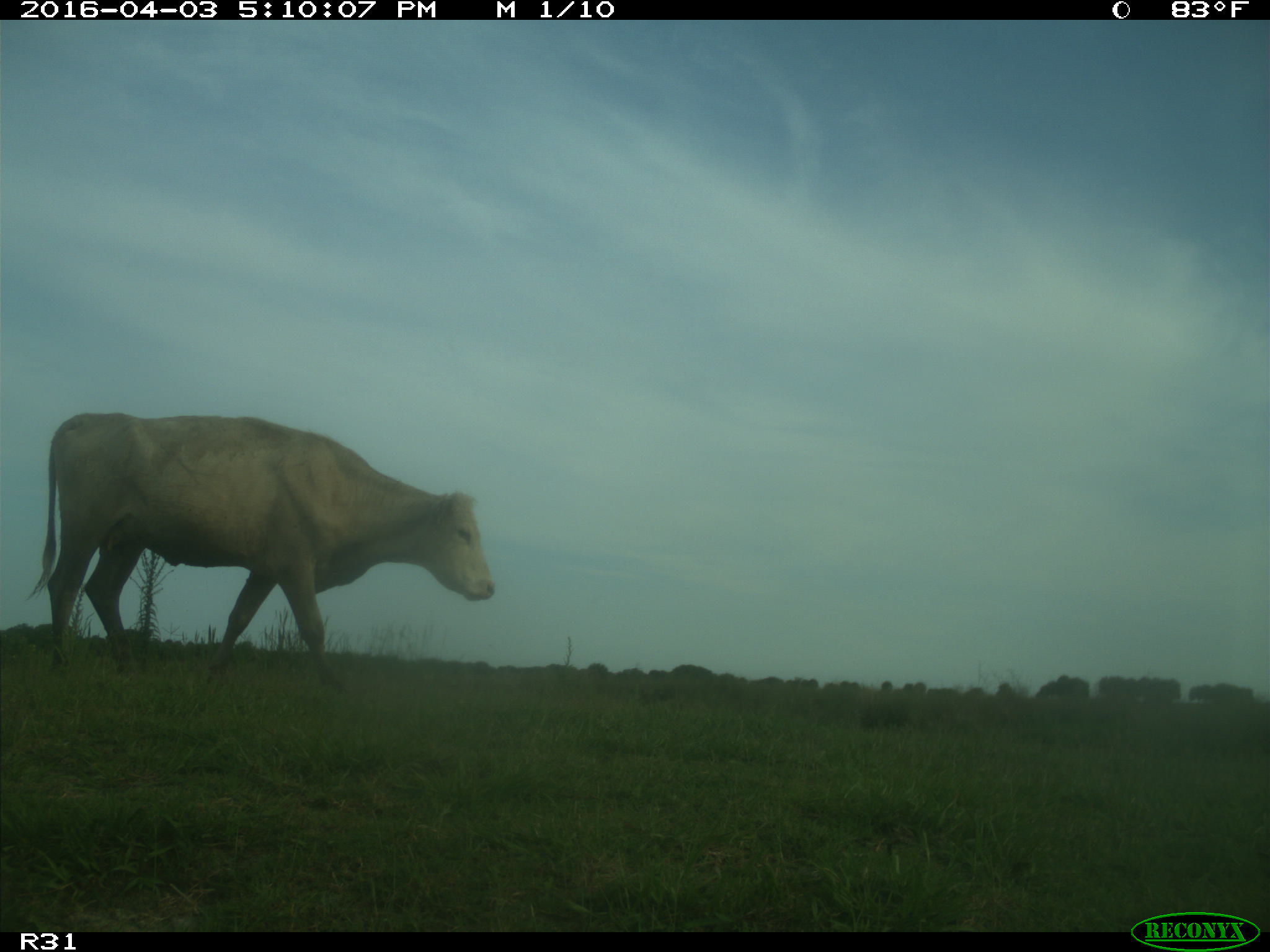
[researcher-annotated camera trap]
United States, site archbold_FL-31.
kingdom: Animalia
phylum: Chordata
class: Mammalia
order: Artiodactyla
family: Bovidae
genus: Bos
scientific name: Bos taurus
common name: domestic cow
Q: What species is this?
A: Bos taurus (domestic cow).